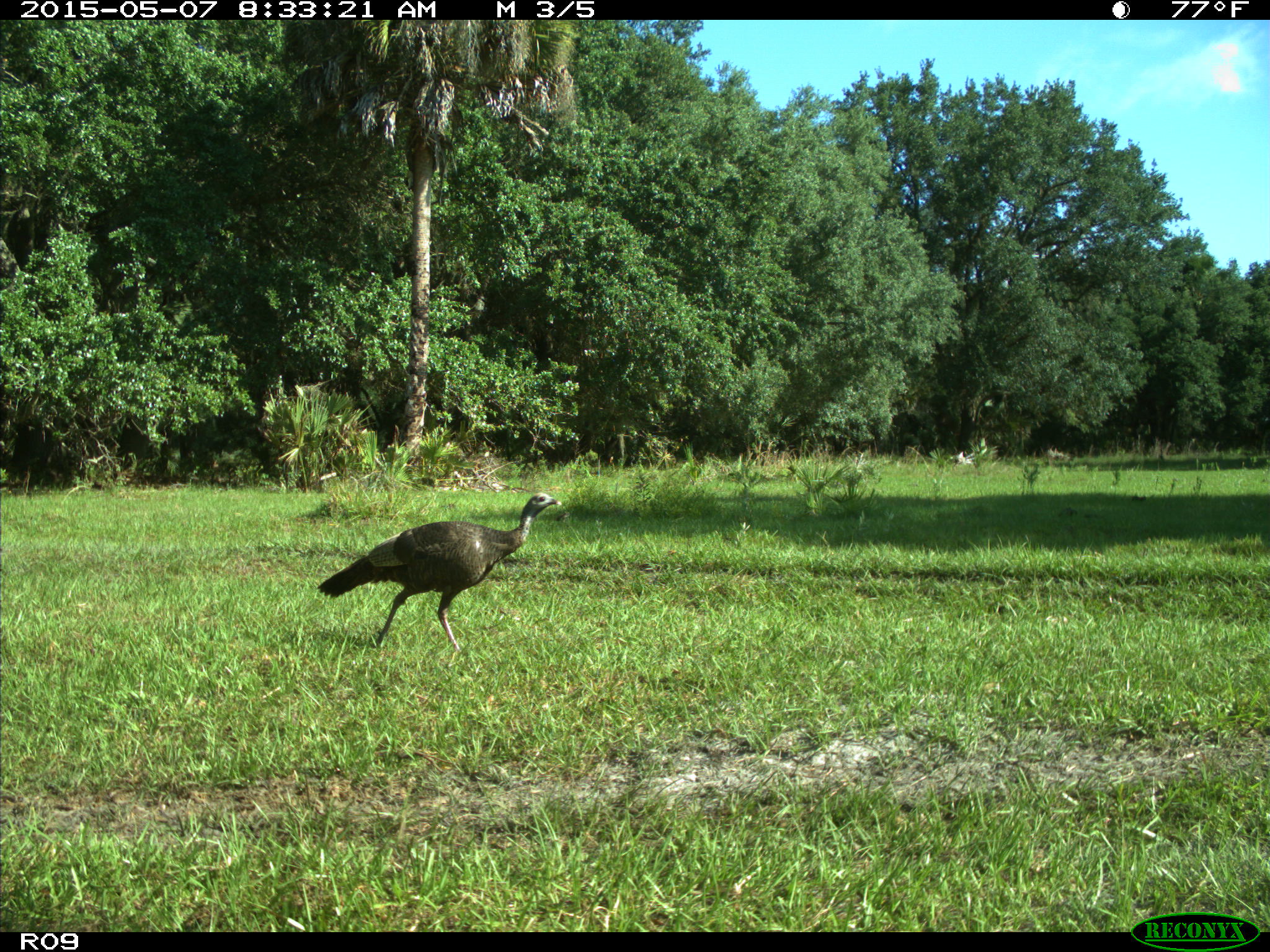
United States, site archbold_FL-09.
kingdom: Animalia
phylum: Chordata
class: Aves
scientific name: Aves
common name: birds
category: unidentified bird